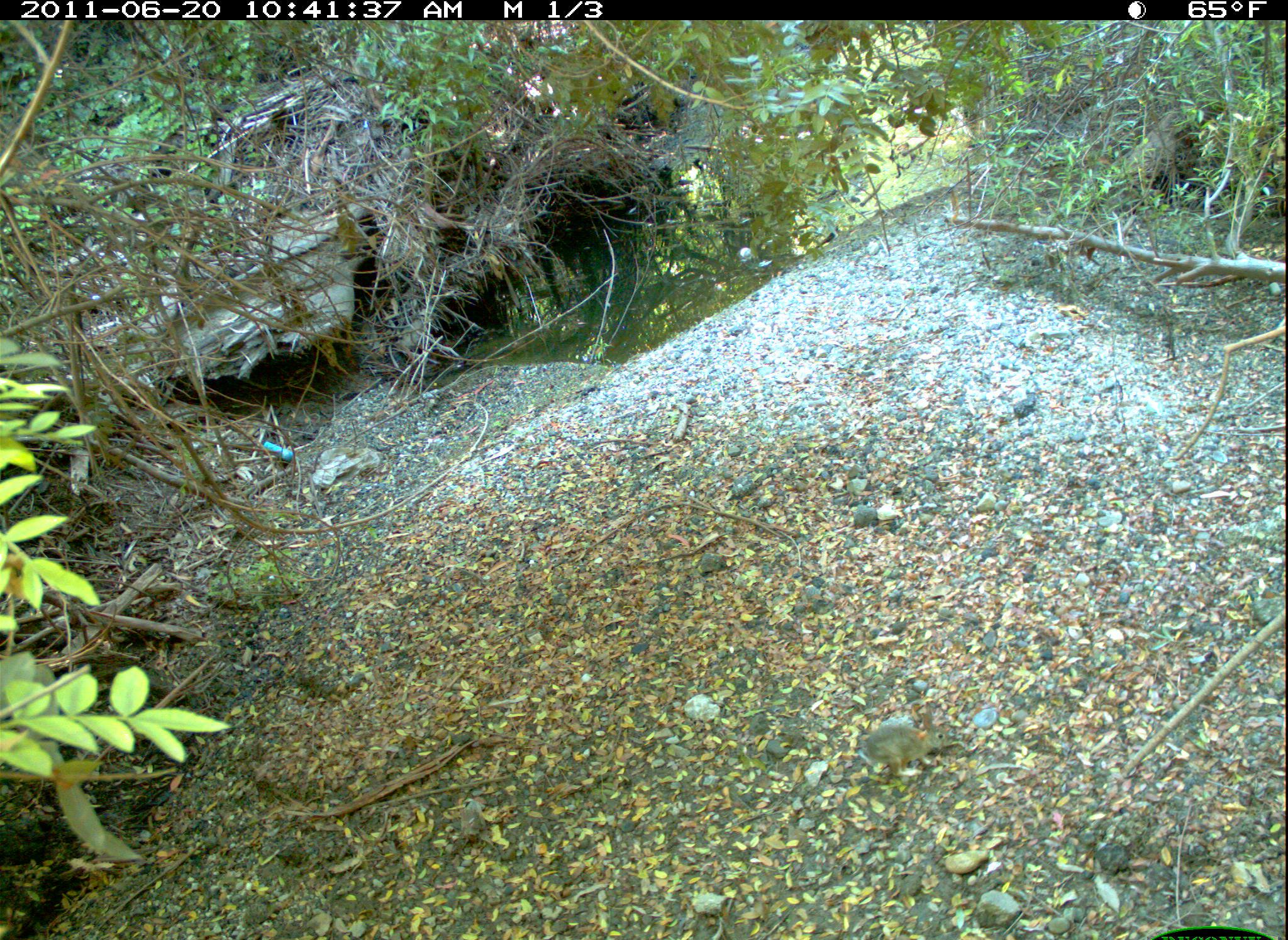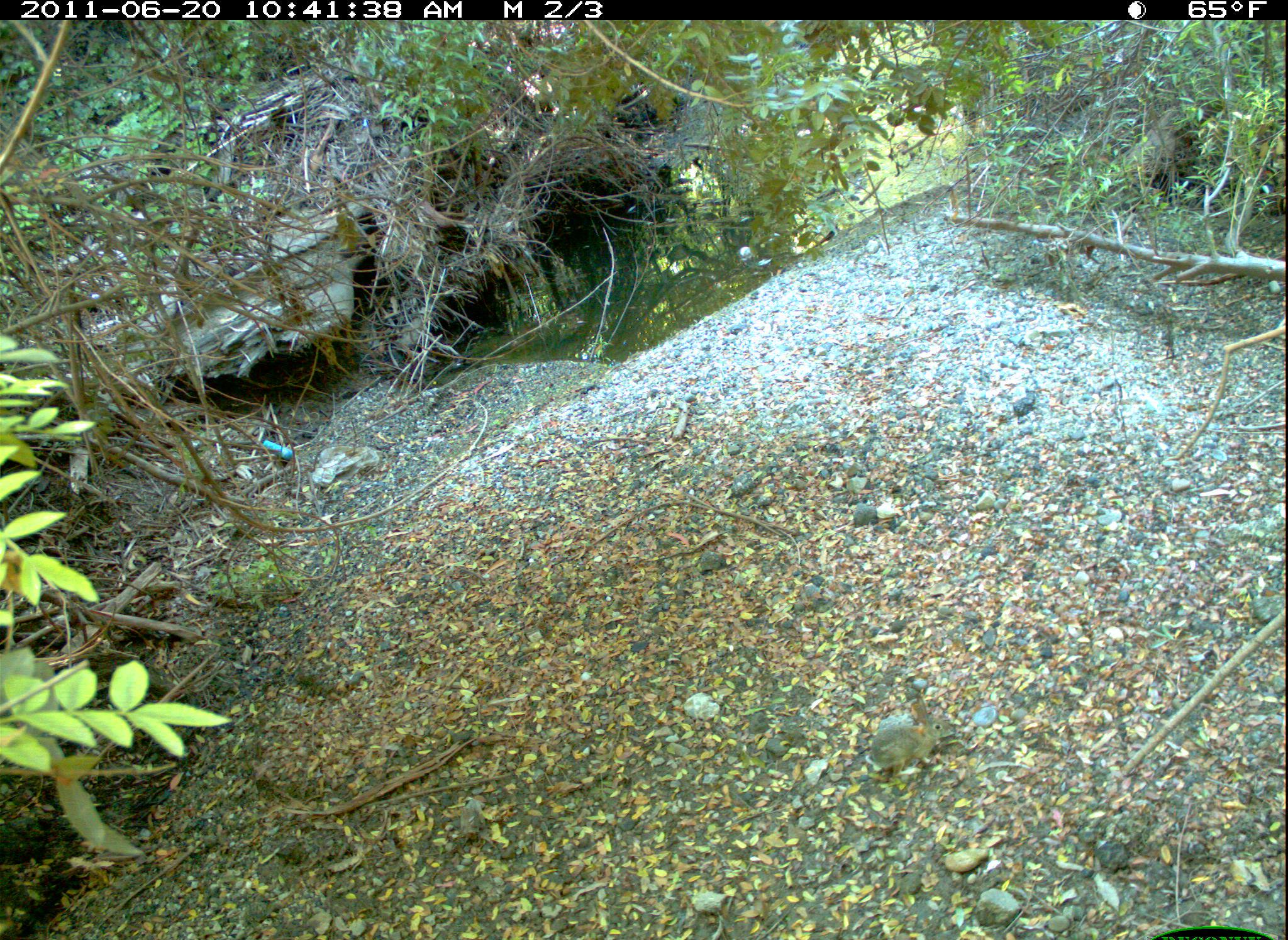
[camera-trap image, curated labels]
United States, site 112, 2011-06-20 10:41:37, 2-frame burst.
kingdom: Animalia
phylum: Chordata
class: Mammalia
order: Lagomorpha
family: Leporidae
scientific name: Leporidae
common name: rabbits and hares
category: rabbit